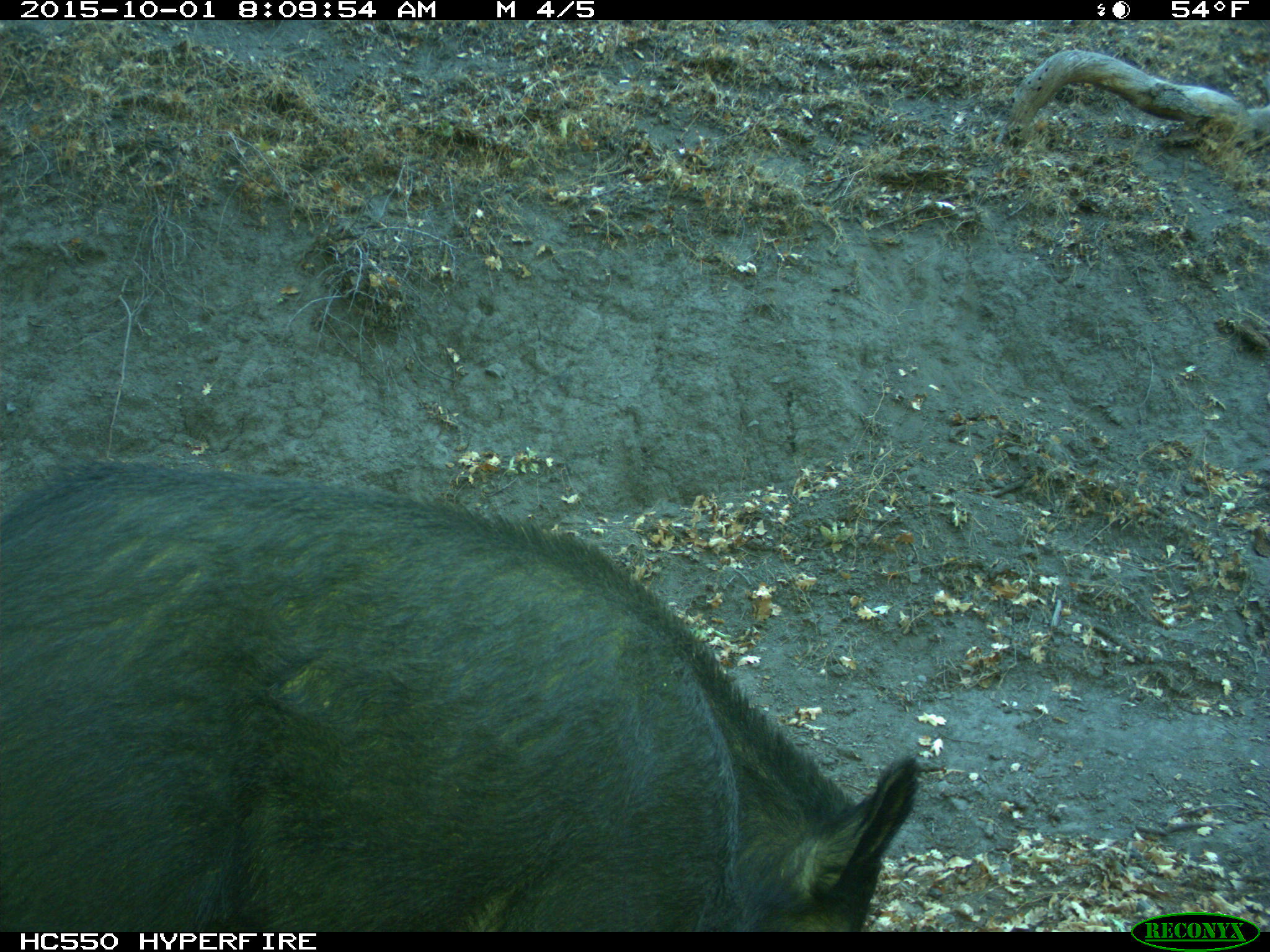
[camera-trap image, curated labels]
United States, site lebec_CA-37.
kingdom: Animalia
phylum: Chordata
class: Mammalia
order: Artiodactyla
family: Suidae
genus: Sus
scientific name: Sus scrofa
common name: wild boar